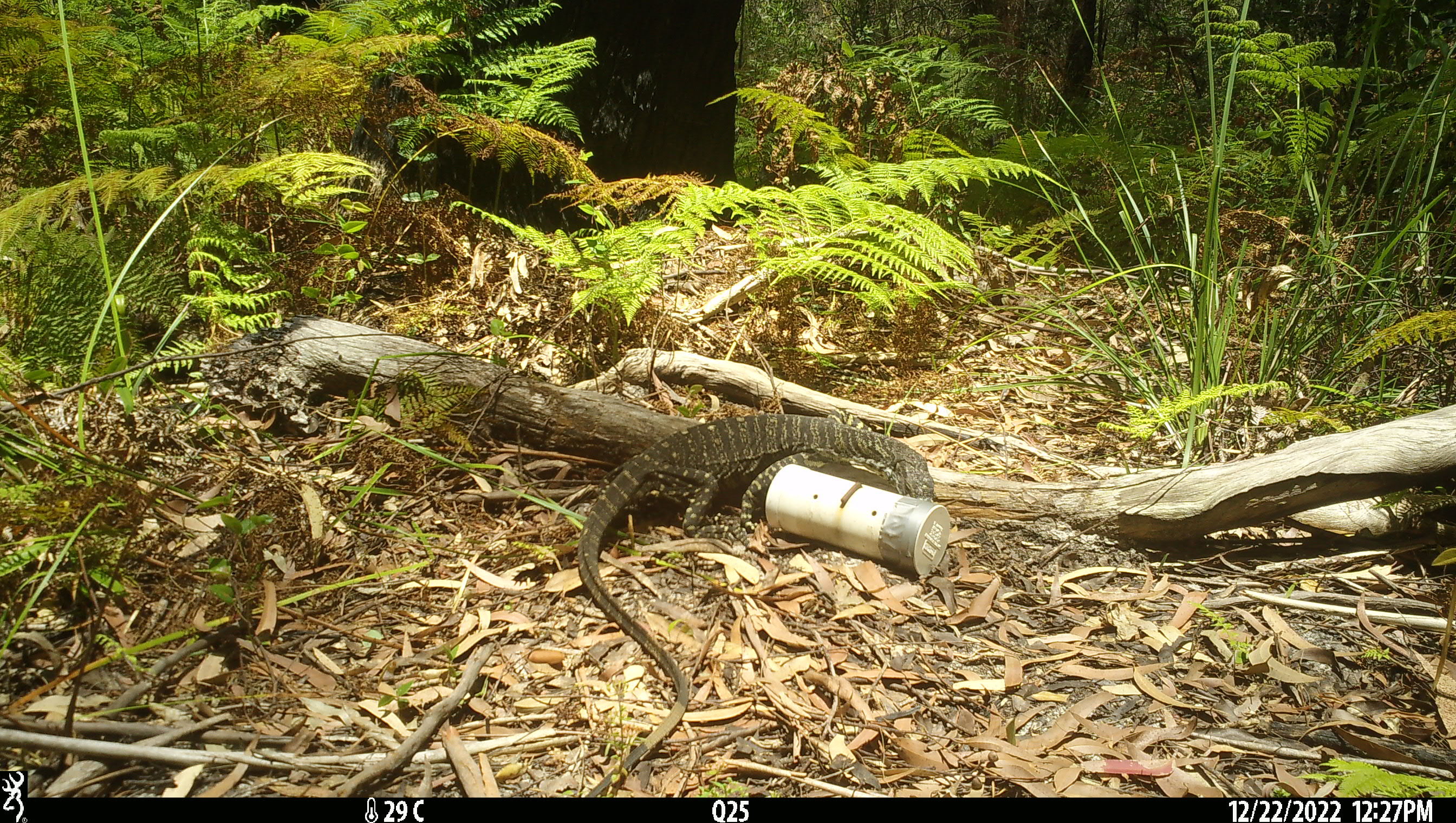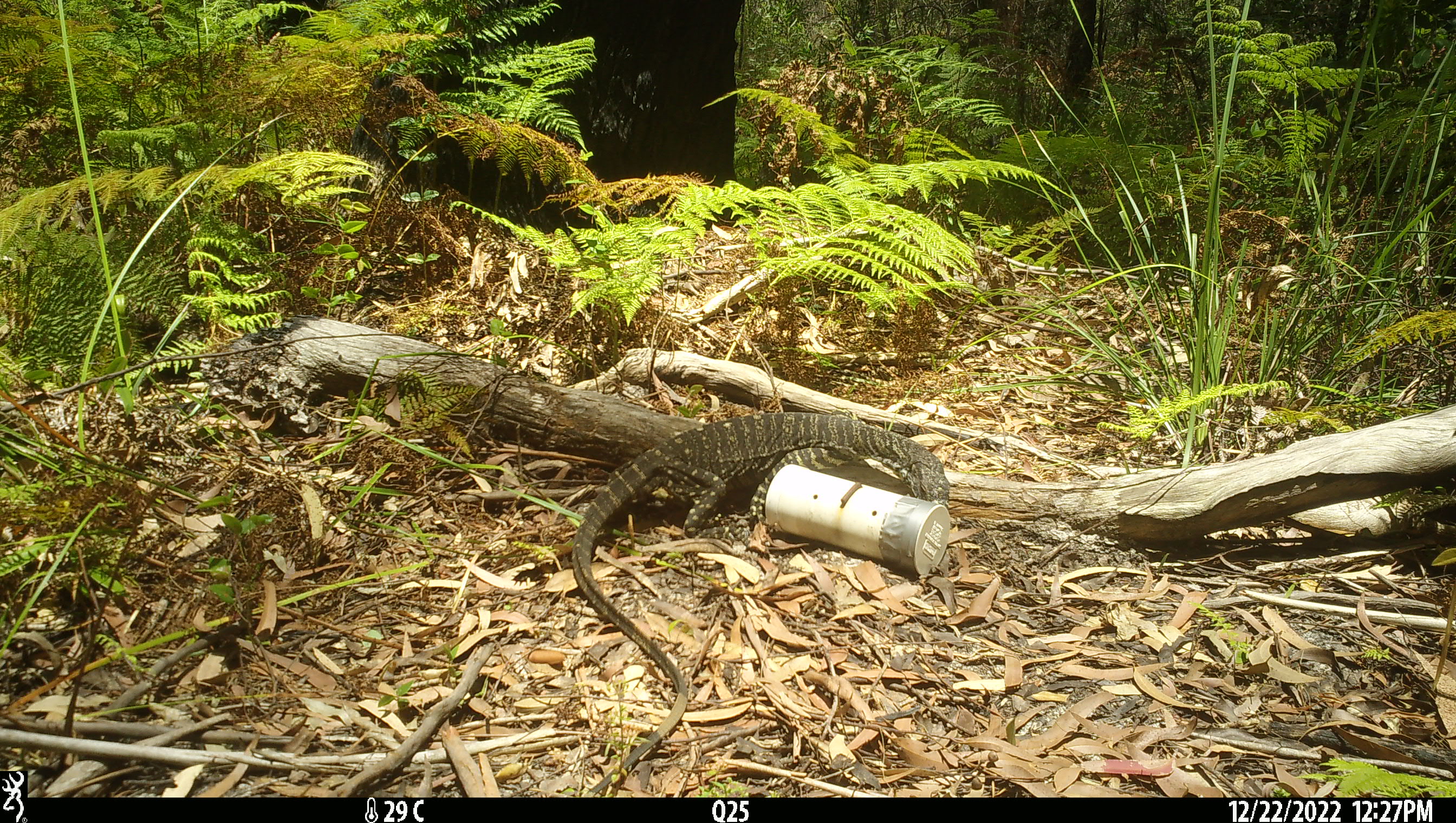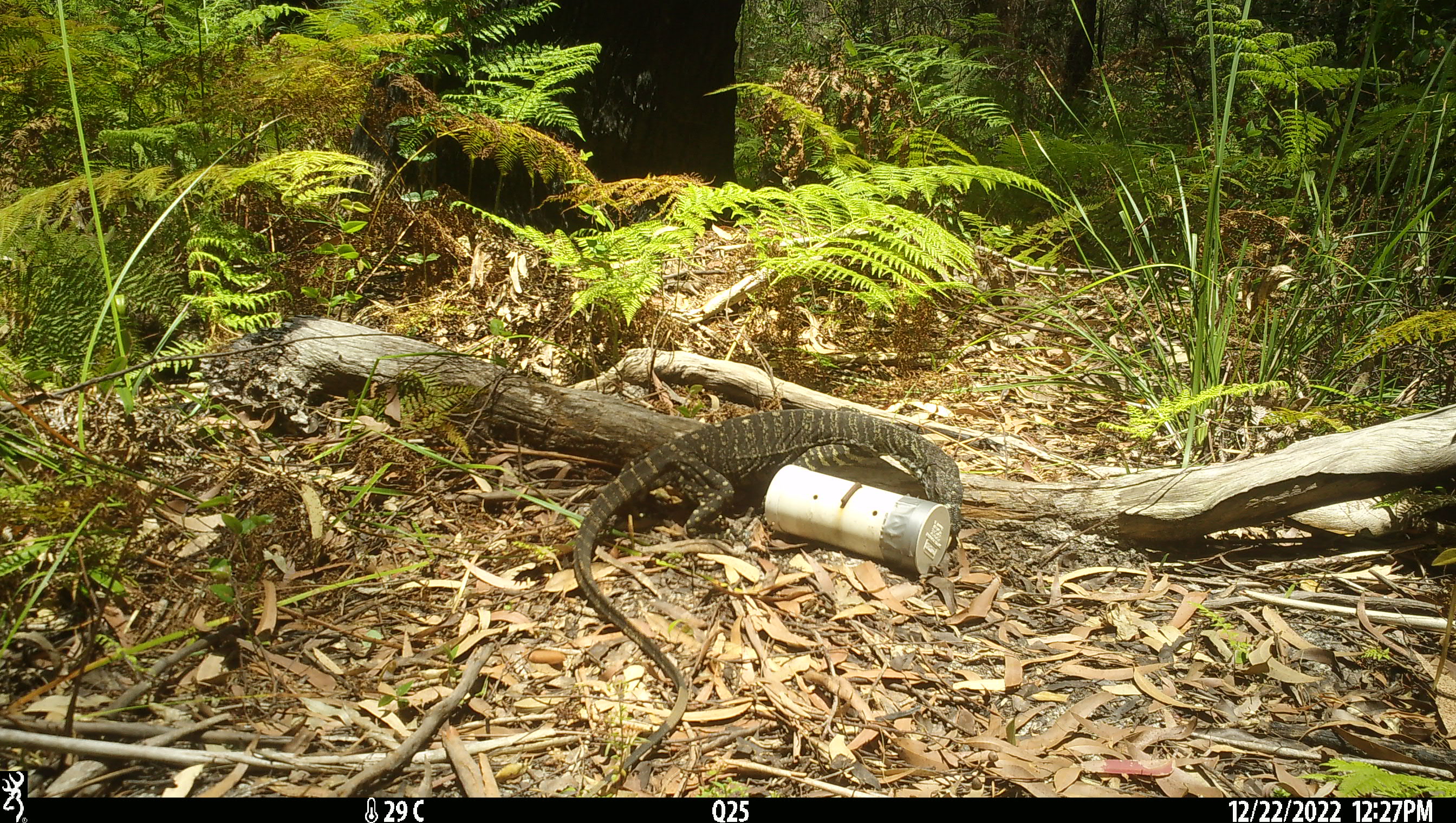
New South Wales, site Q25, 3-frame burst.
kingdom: Animalia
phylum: Chordata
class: Reptilia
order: Squamata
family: Varanidae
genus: Varanus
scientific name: Varanus varius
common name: lace monitor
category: goanna